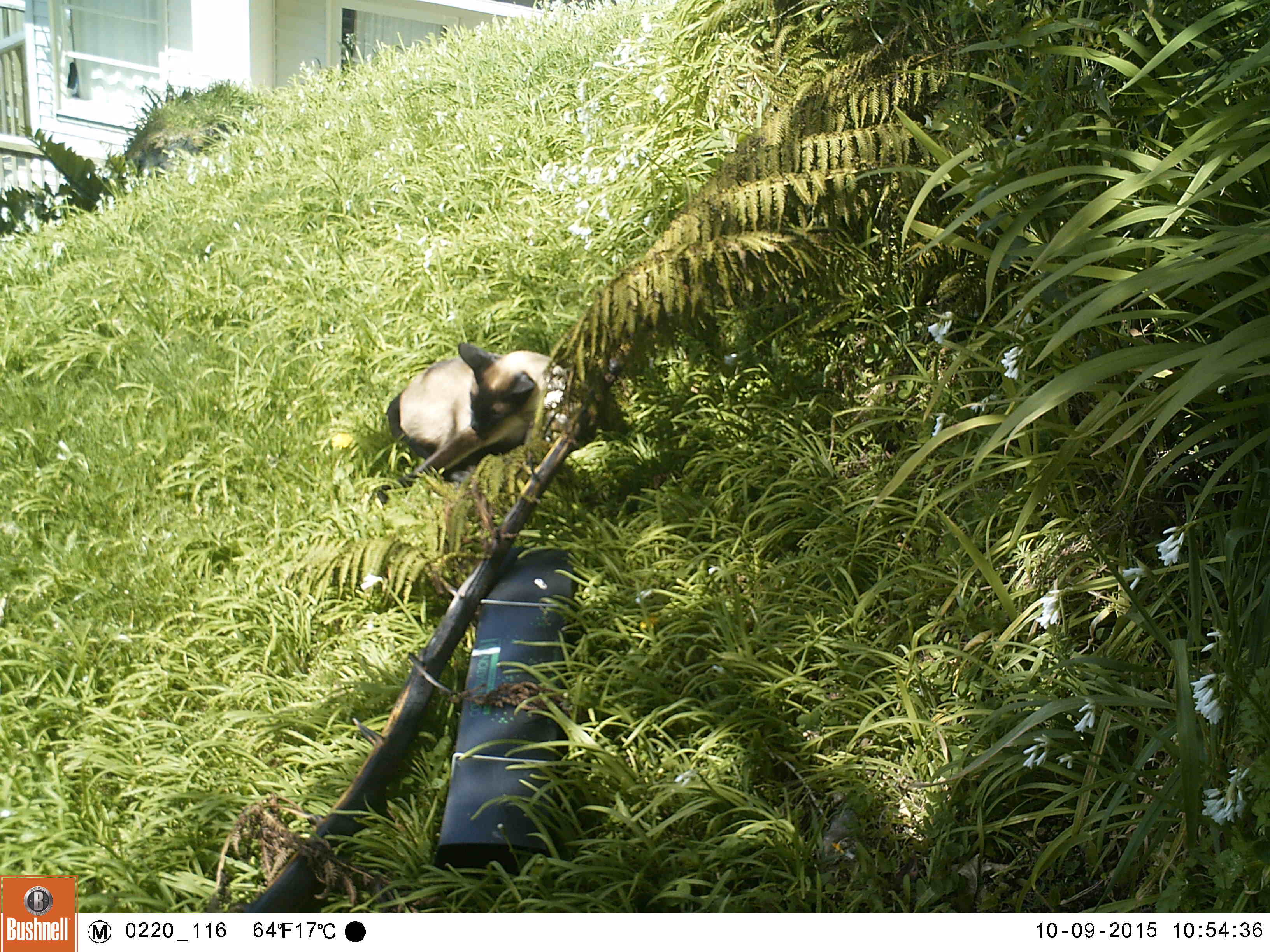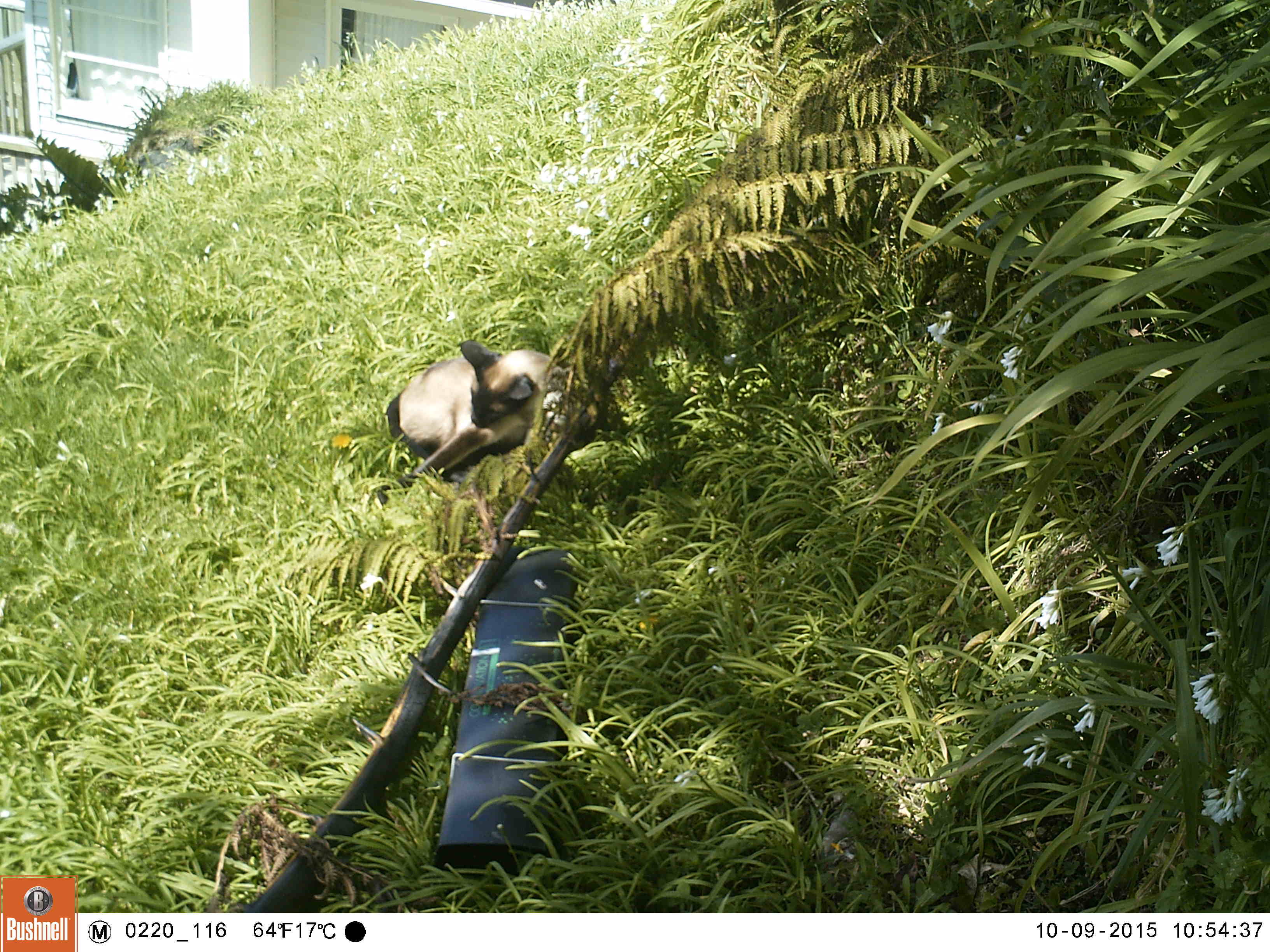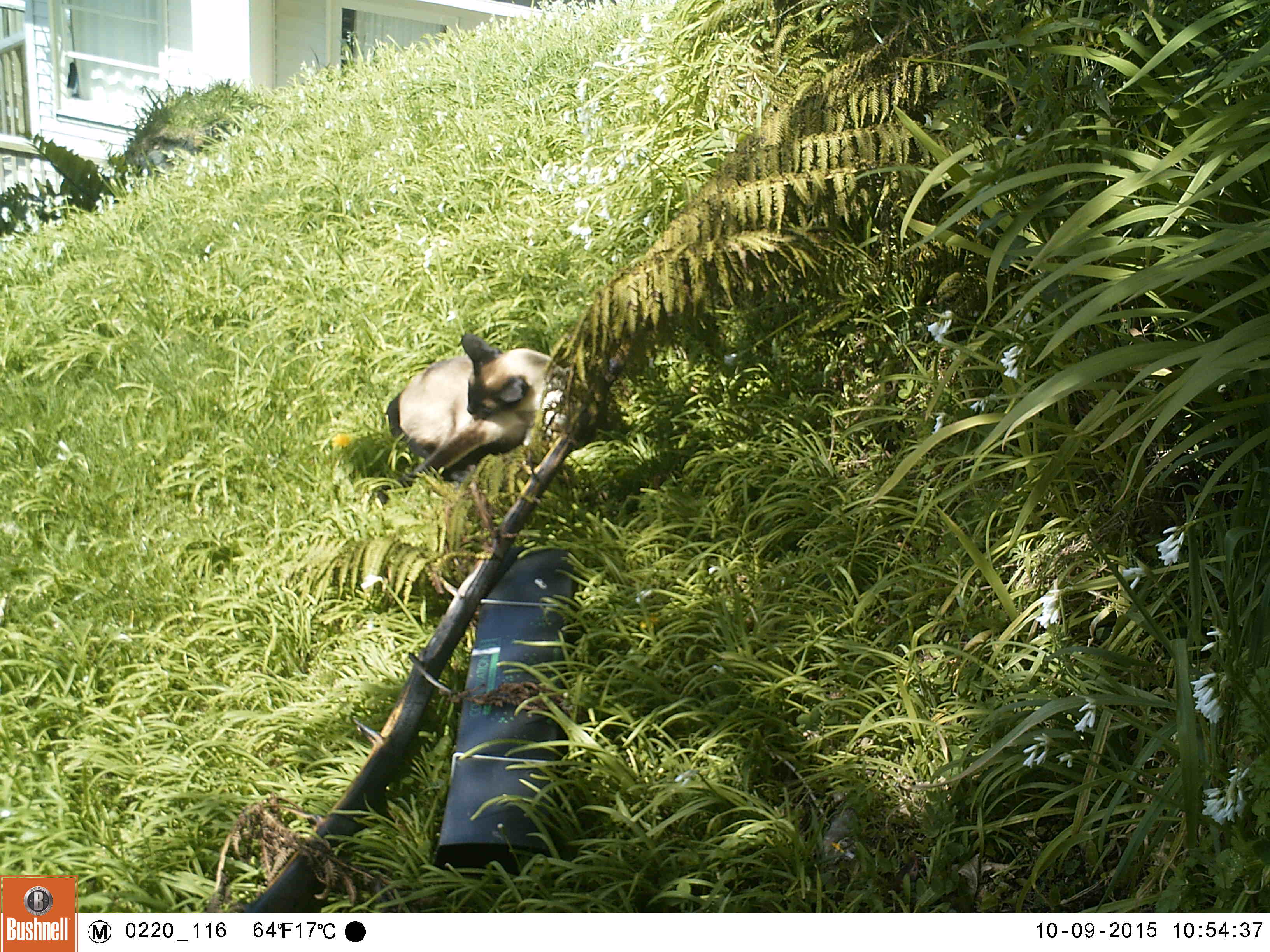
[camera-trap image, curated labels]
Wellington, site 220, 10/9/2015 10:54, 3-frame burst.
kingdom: Animalia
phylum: Chordata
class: Mammalia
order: Carnivora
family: Felidae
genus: Felis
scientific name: Felis catus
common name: cat